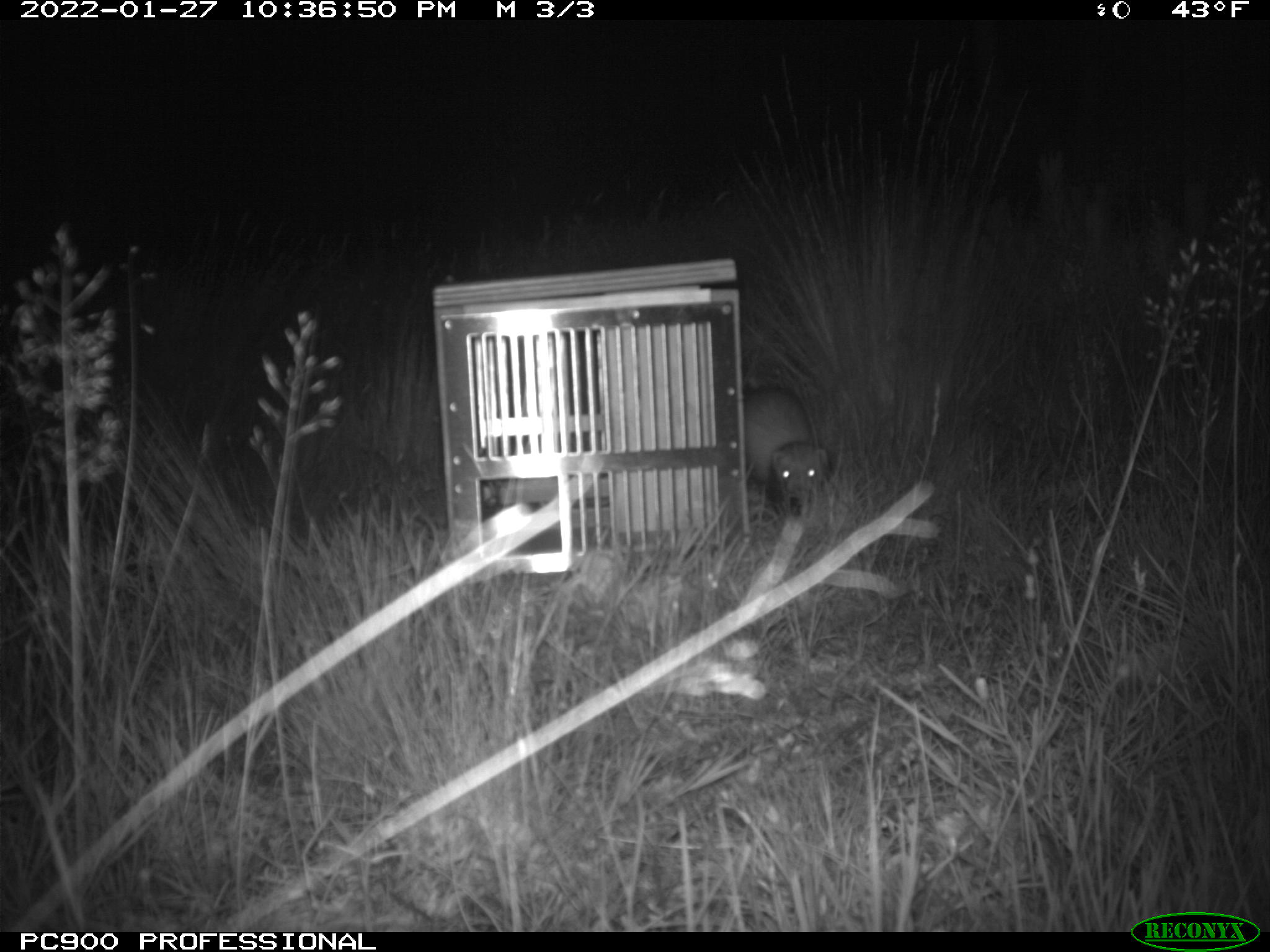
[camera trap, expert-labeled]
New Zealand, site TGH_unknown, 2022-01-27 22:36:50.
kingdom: Animalia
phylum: Chordata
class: Mammalia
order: Carnivora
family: Mustelidae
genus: Mustela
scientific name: Mustela furo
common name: ferret